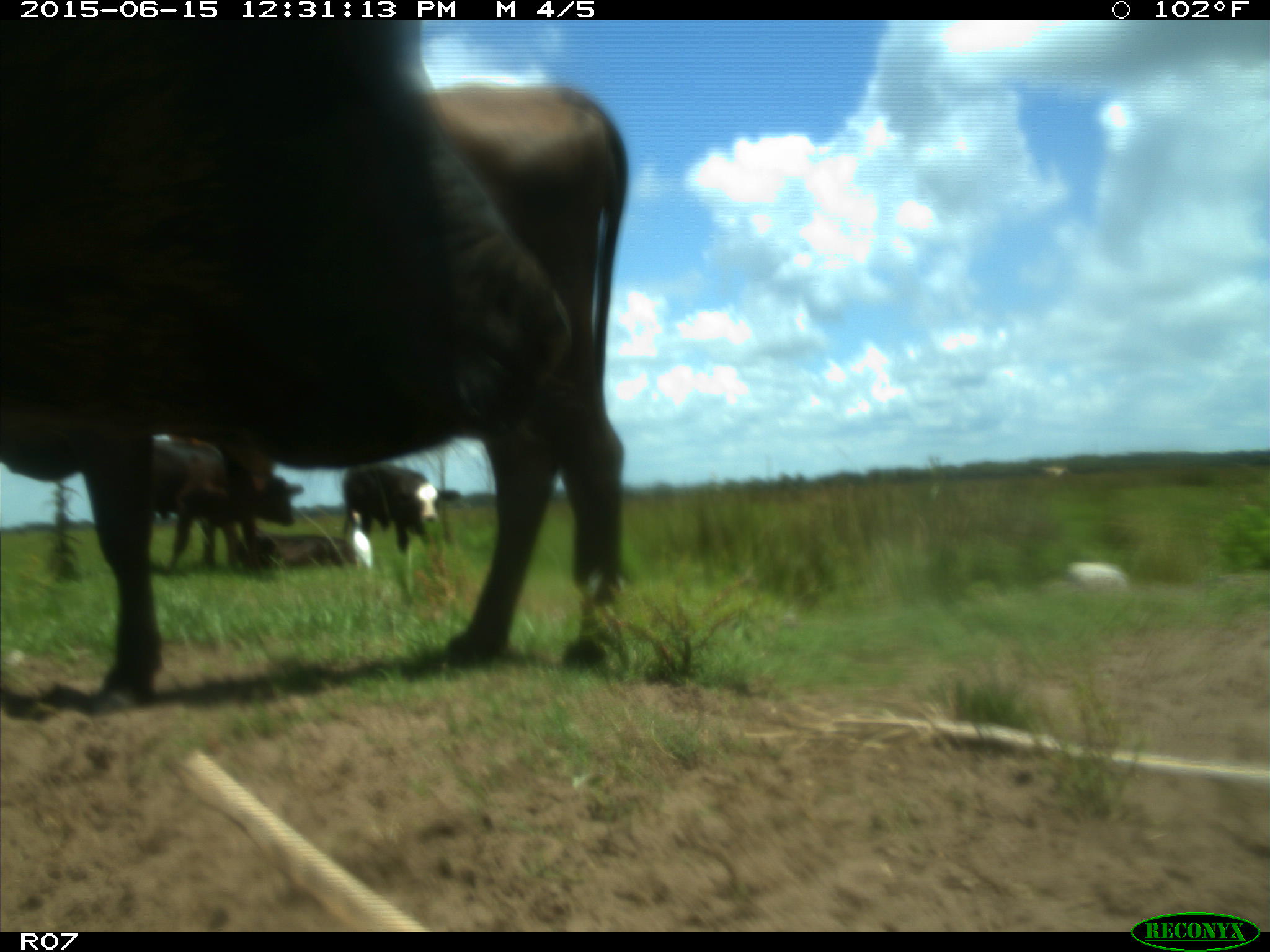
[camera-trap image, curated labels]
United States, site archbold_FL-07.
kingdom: Animalia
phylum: Chordata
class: Mammalia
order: Artiodactyla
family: Bovidae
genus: Bos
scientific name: Bos taurus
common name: domestic cow